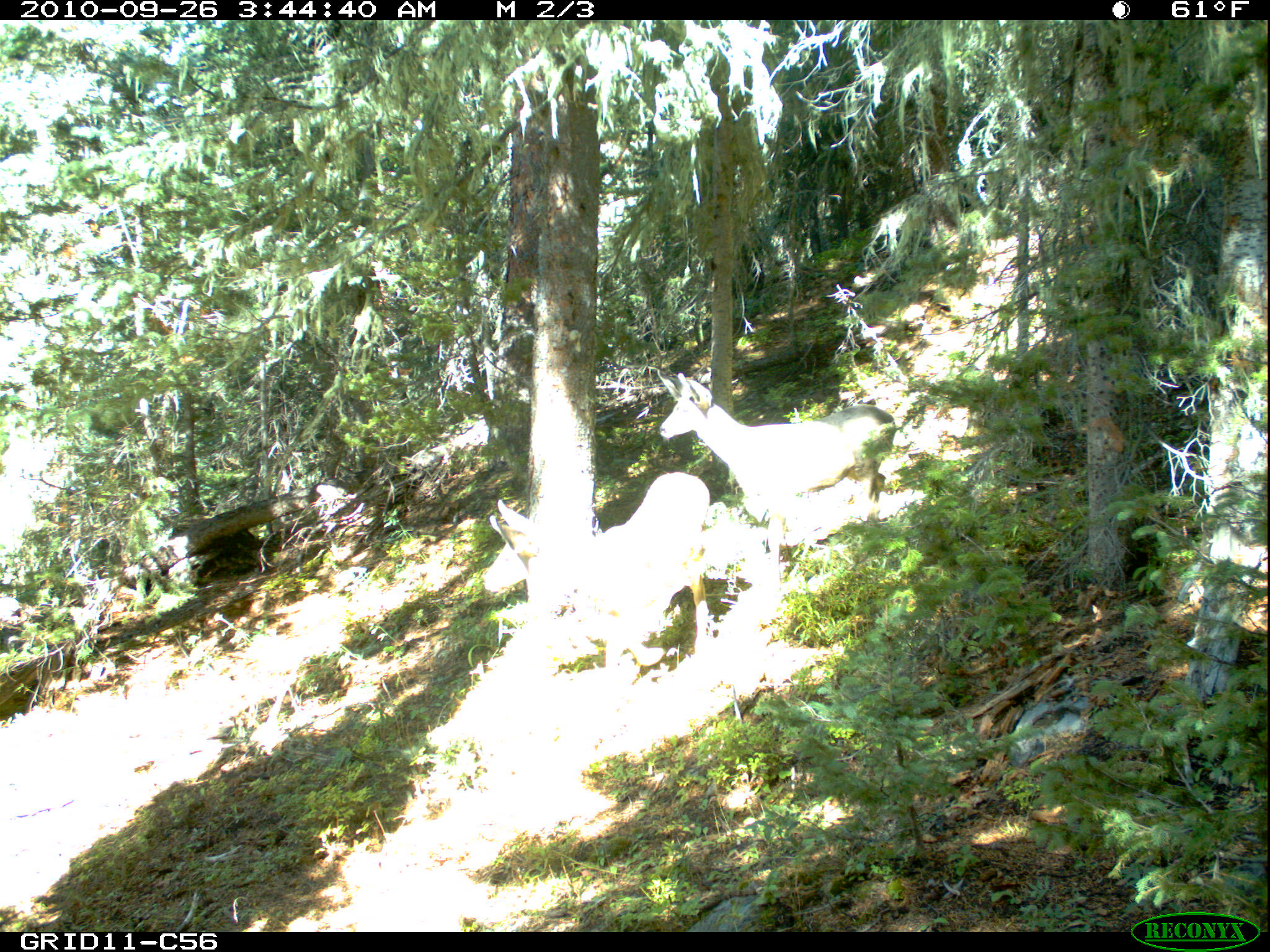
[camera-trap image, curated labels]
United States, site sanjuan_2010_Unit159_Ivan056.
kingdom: Animalia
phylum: Chordata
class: Mammalia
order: Artiodactyla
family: Cervidae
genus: Odocoileus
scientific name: Odocoileus hemionus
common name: mule deer